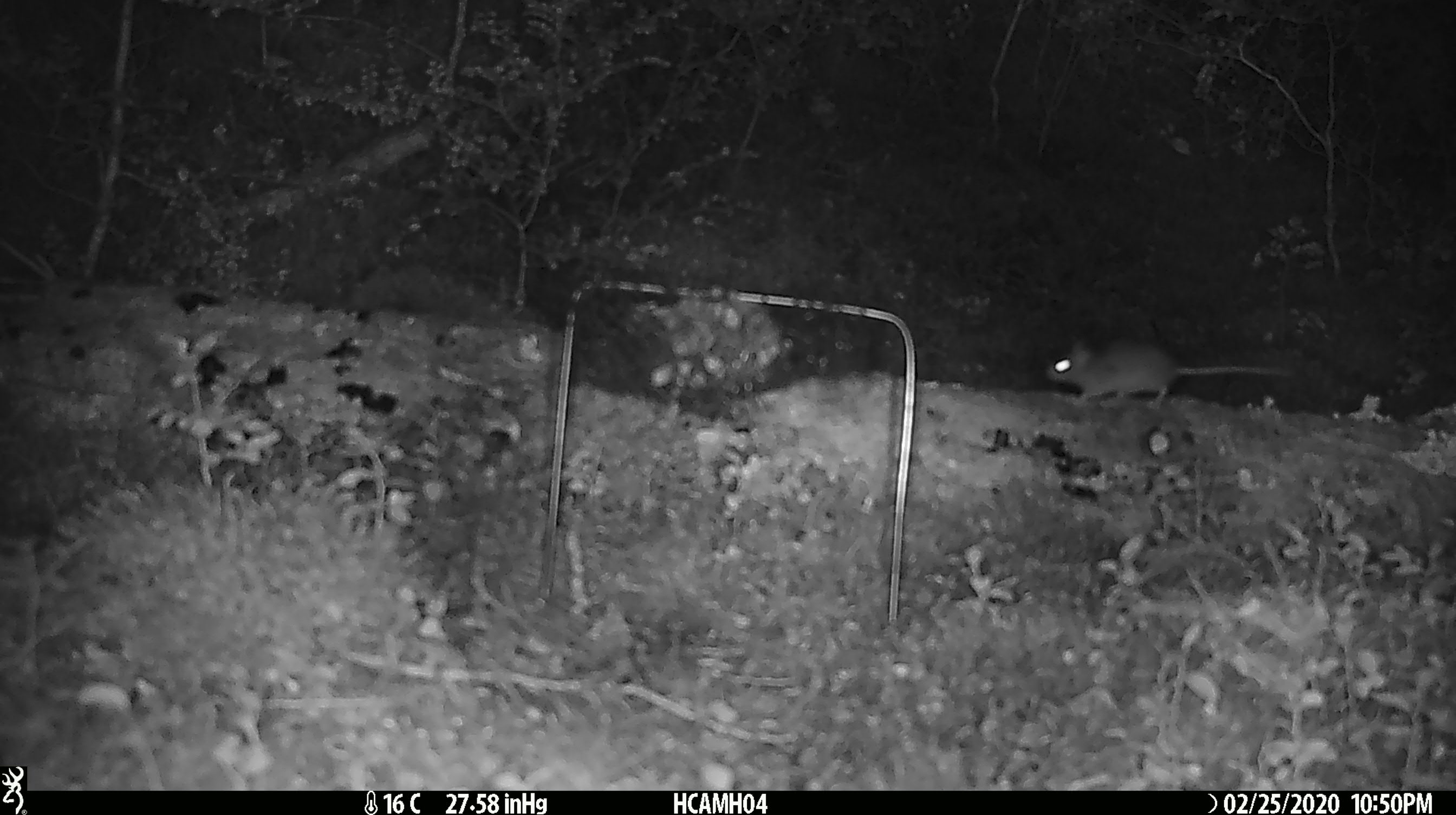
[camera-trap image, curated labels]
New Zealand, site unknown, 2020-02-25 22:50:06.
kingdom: Animalia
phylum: Chordata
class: Mammalia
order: Rodentia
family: Muridae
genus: Mus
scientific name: Mus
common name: mouse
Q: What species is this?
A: Mouse (Mus).